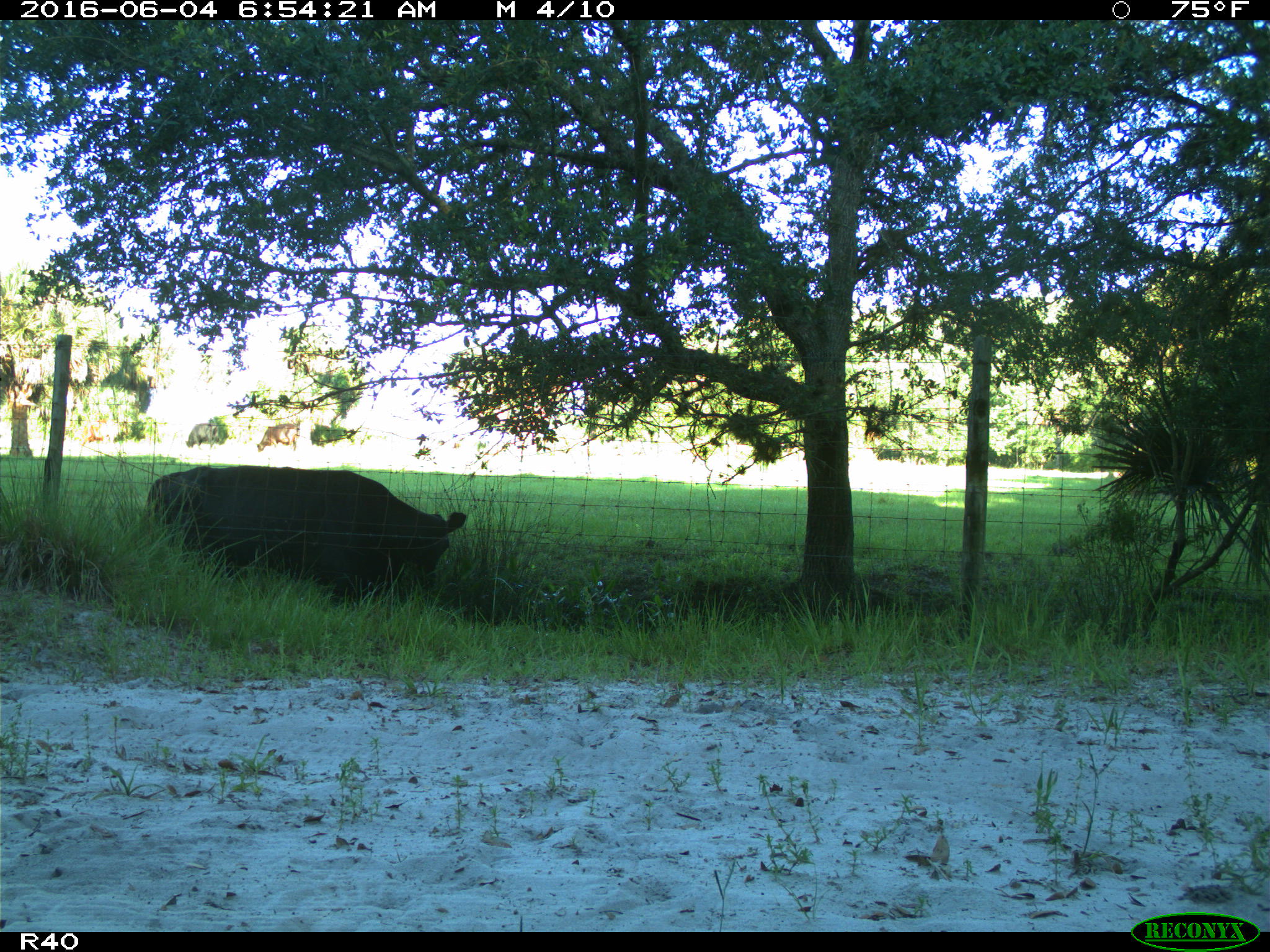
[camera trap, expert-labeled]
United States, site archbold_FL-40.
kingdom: Animalia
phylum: Chordata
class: Mammalia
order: Artiodactyla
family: Bovidae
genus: Bos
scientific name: Bos taurus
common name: domestic cow